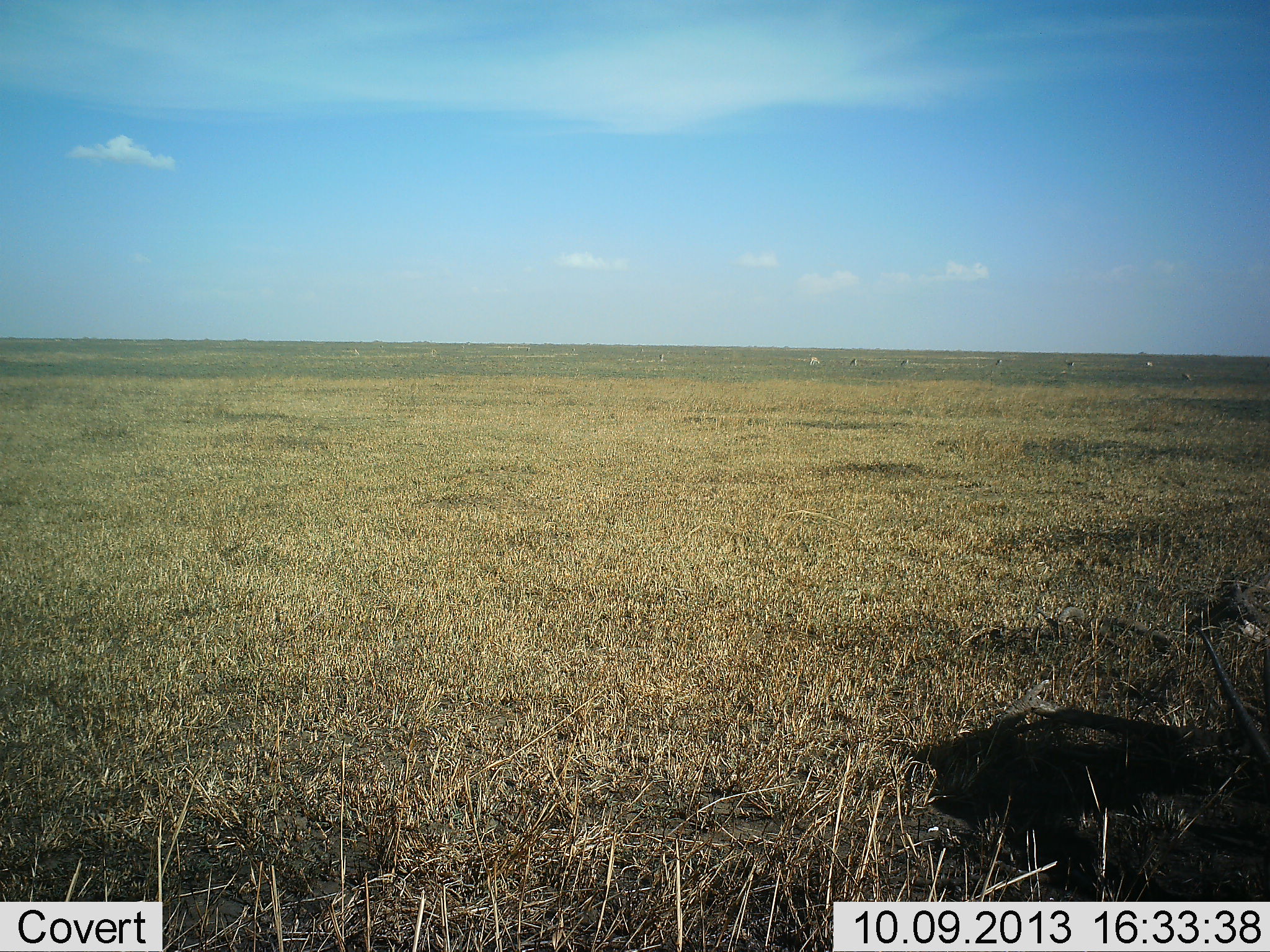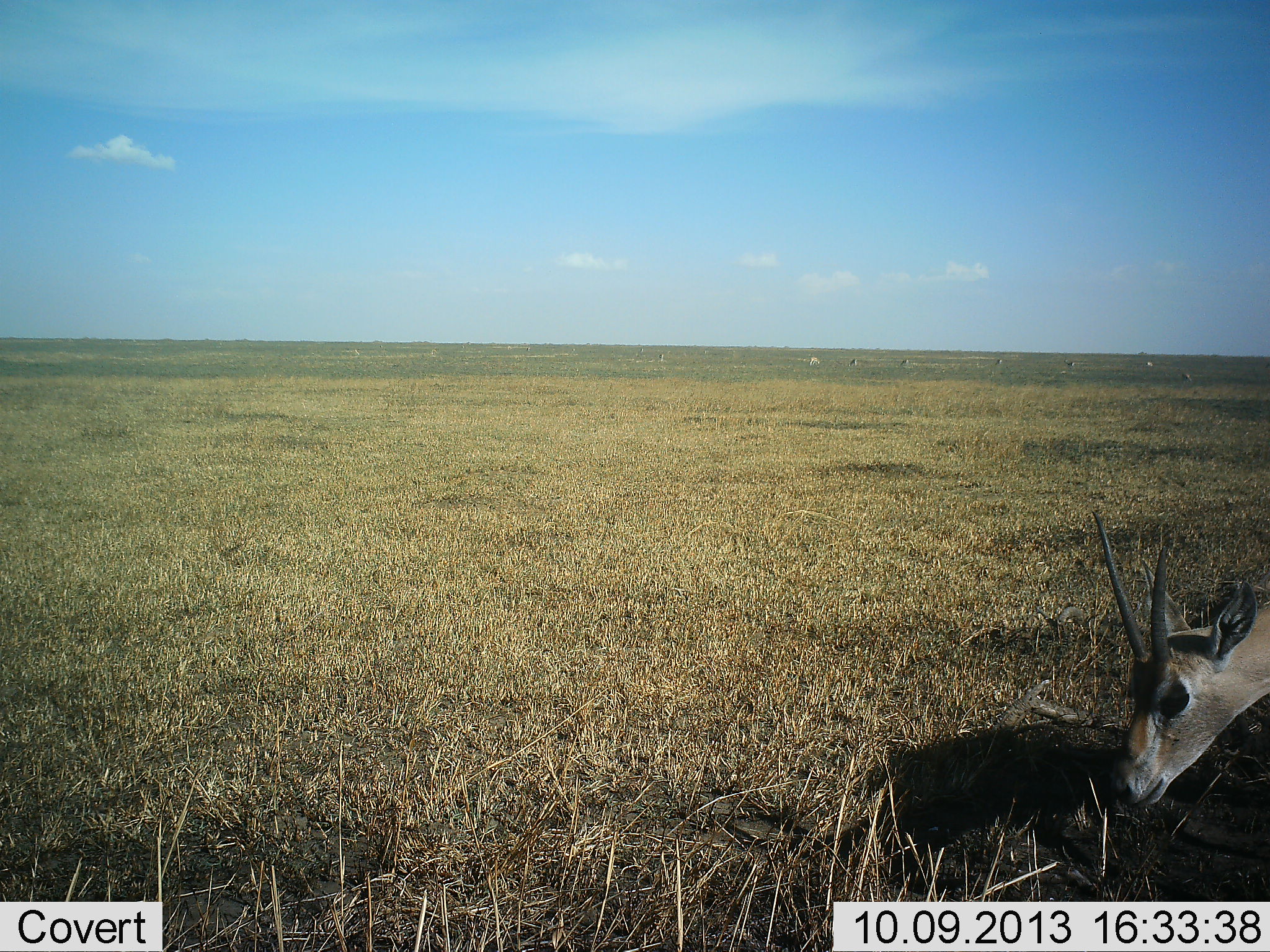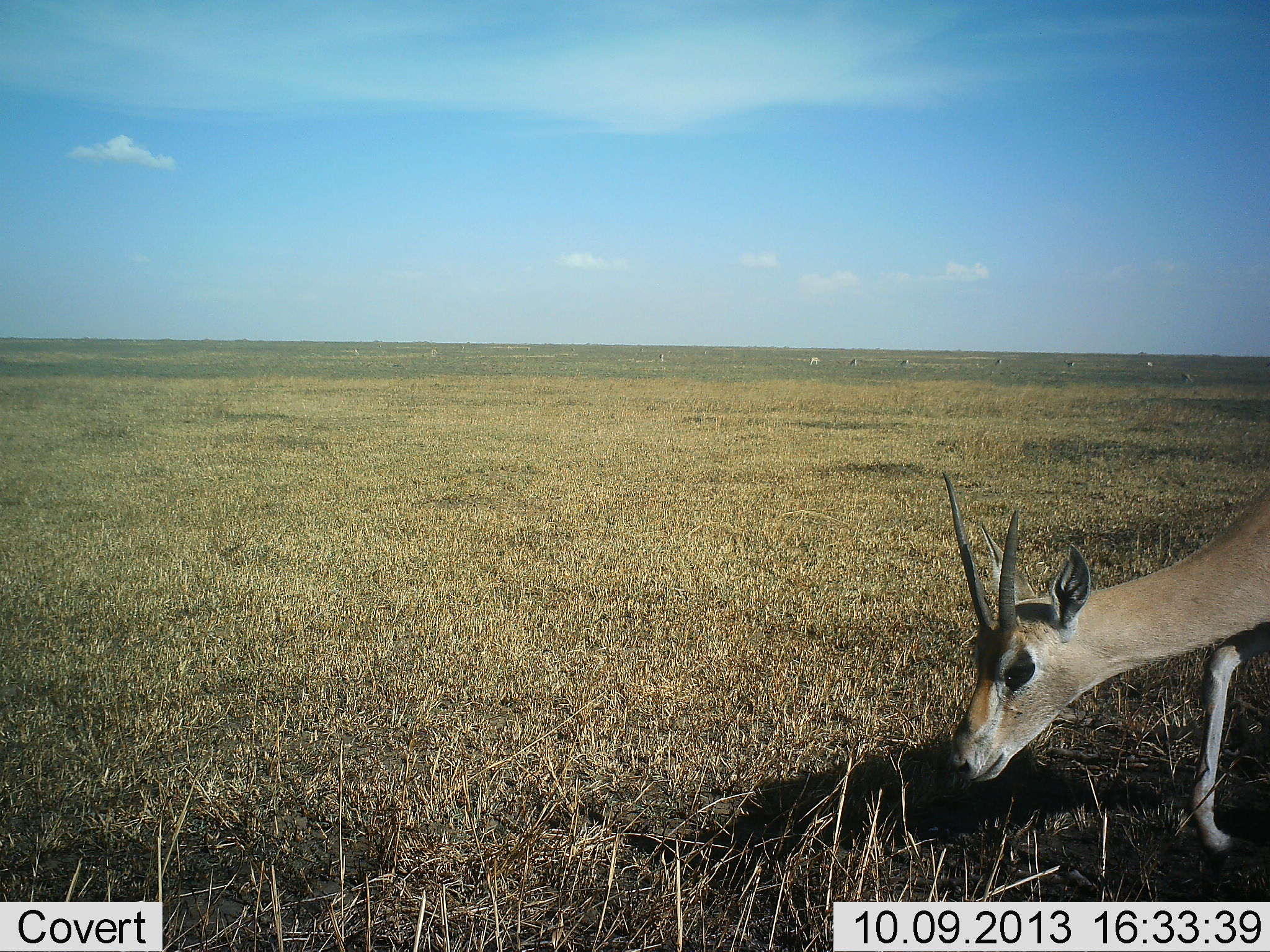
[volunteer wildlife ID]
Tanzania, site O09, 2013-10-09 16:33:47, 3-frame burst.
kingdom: Animalia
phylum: Chordata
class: Mammalia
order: Artiodactyla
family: Bovidae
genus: Nanger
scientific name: Nanger granti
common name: grant's gazelle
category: gazellegrants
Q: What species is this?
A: Gazellegrants (grant's gazelle) (Nanger granti).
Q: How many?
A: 1.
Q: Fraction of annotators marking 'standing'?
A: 18%.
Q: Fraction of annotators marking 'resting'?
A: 0%.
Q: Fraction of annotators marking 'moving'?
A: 45%.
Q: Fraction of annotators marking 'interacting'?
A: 0%.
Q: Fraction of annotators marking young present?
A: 0%.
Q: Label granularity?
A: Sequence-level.